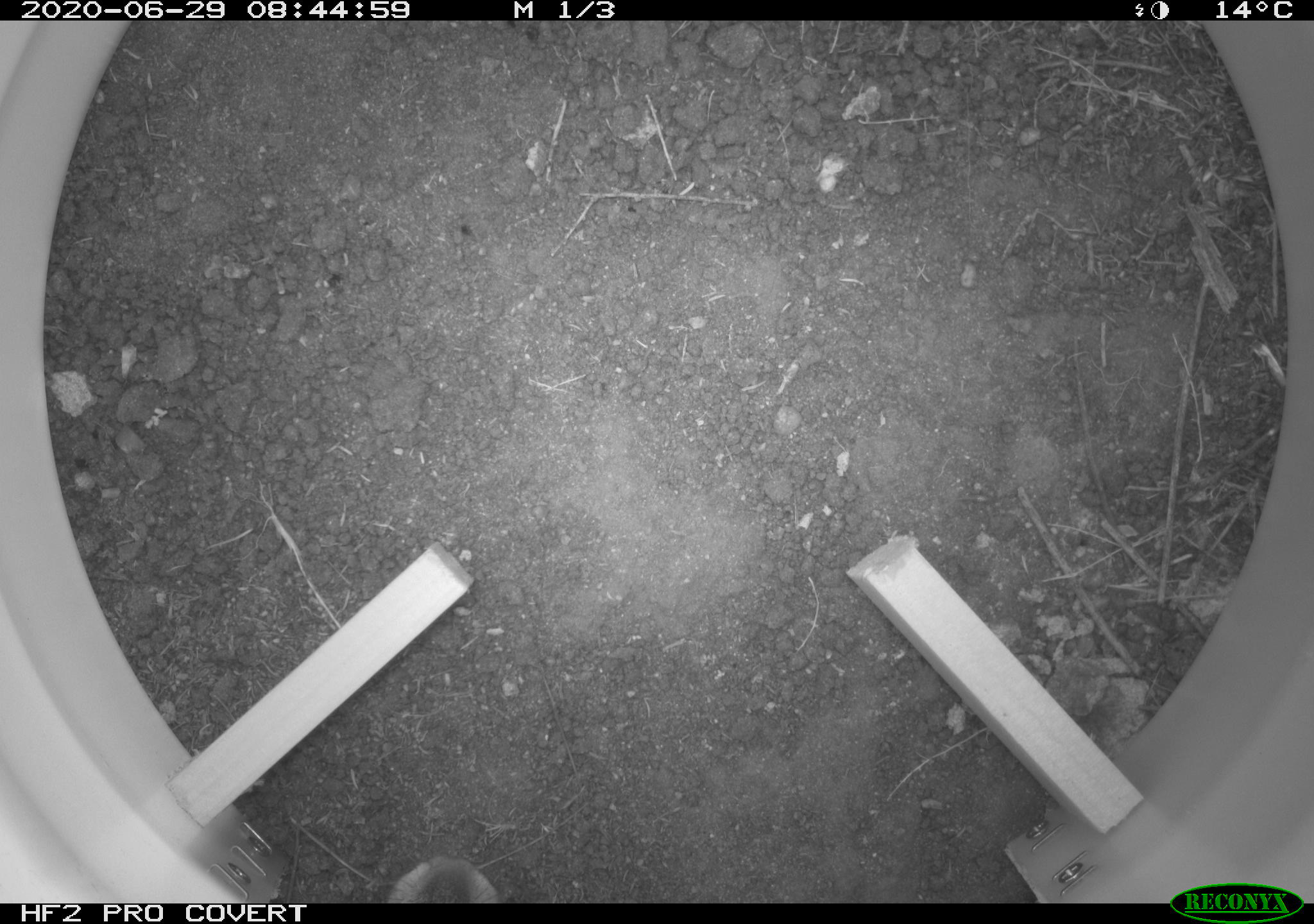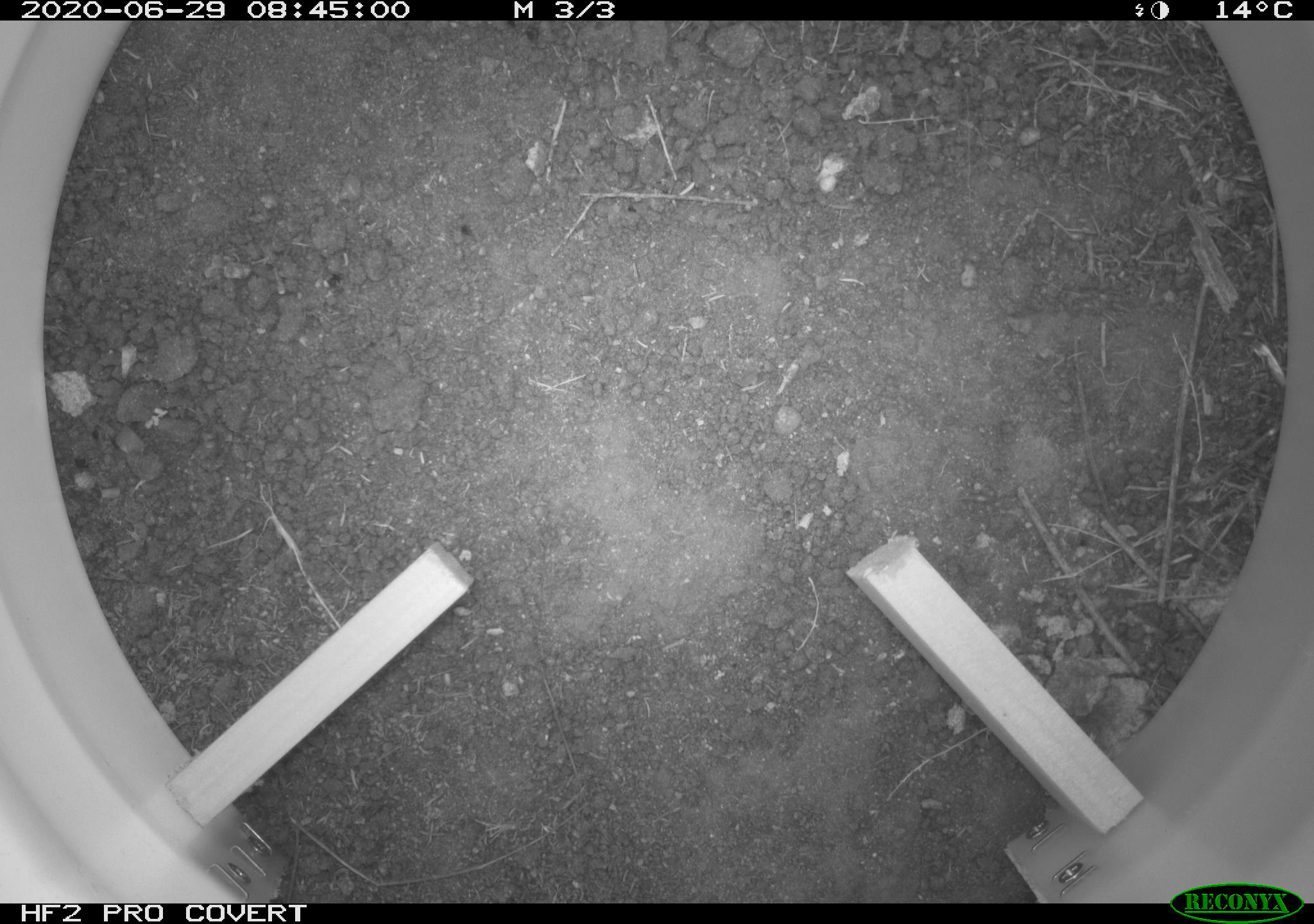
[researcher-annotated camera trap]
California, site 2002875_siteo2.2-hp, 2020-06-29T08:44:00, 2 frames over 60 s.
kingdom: Animalia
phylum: Chordata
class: Mammalia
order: Lagomorpha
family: Leporidae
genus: Sylvilagus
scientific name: Sylvilagus bachmani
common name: brush rabbit